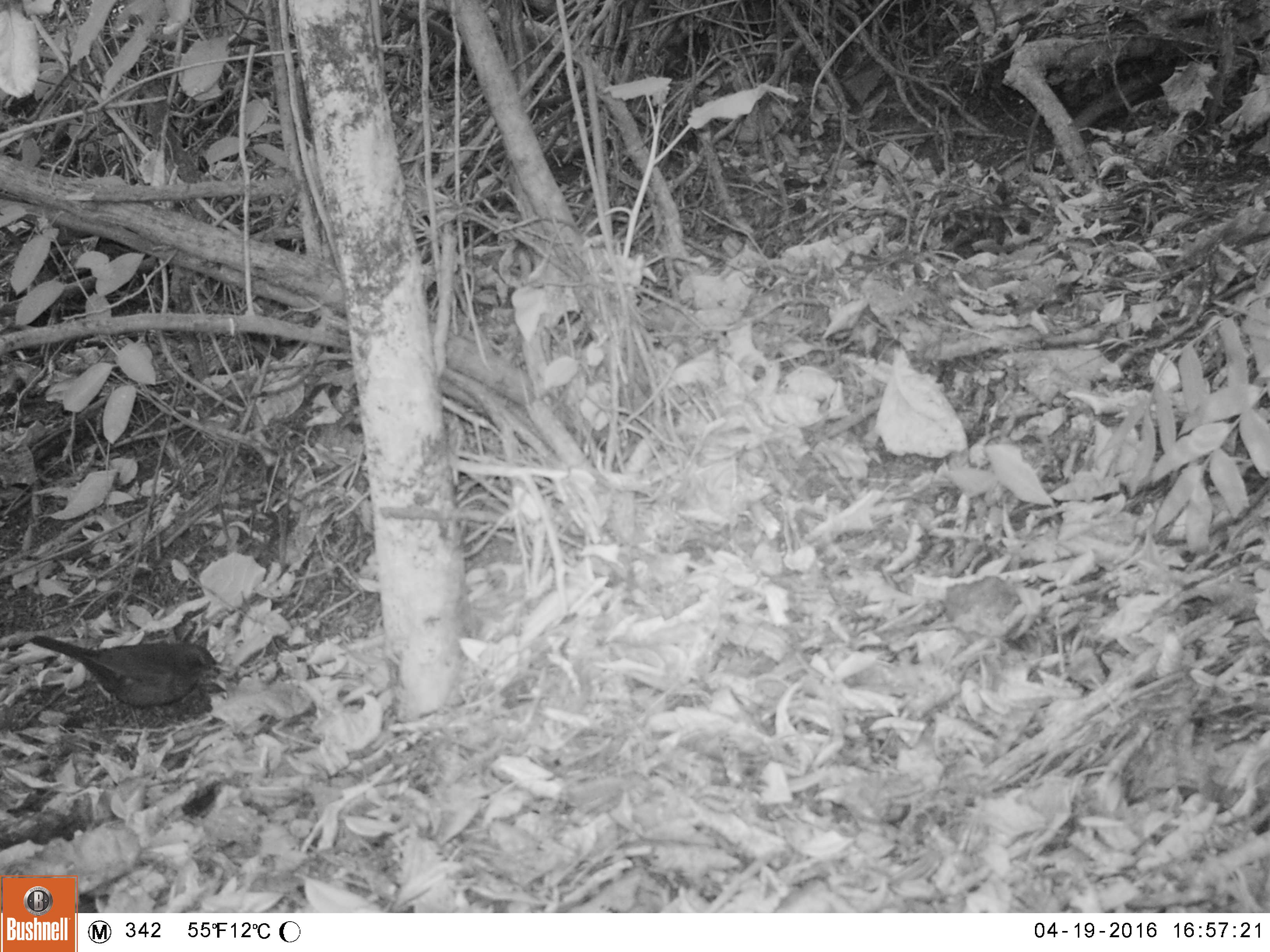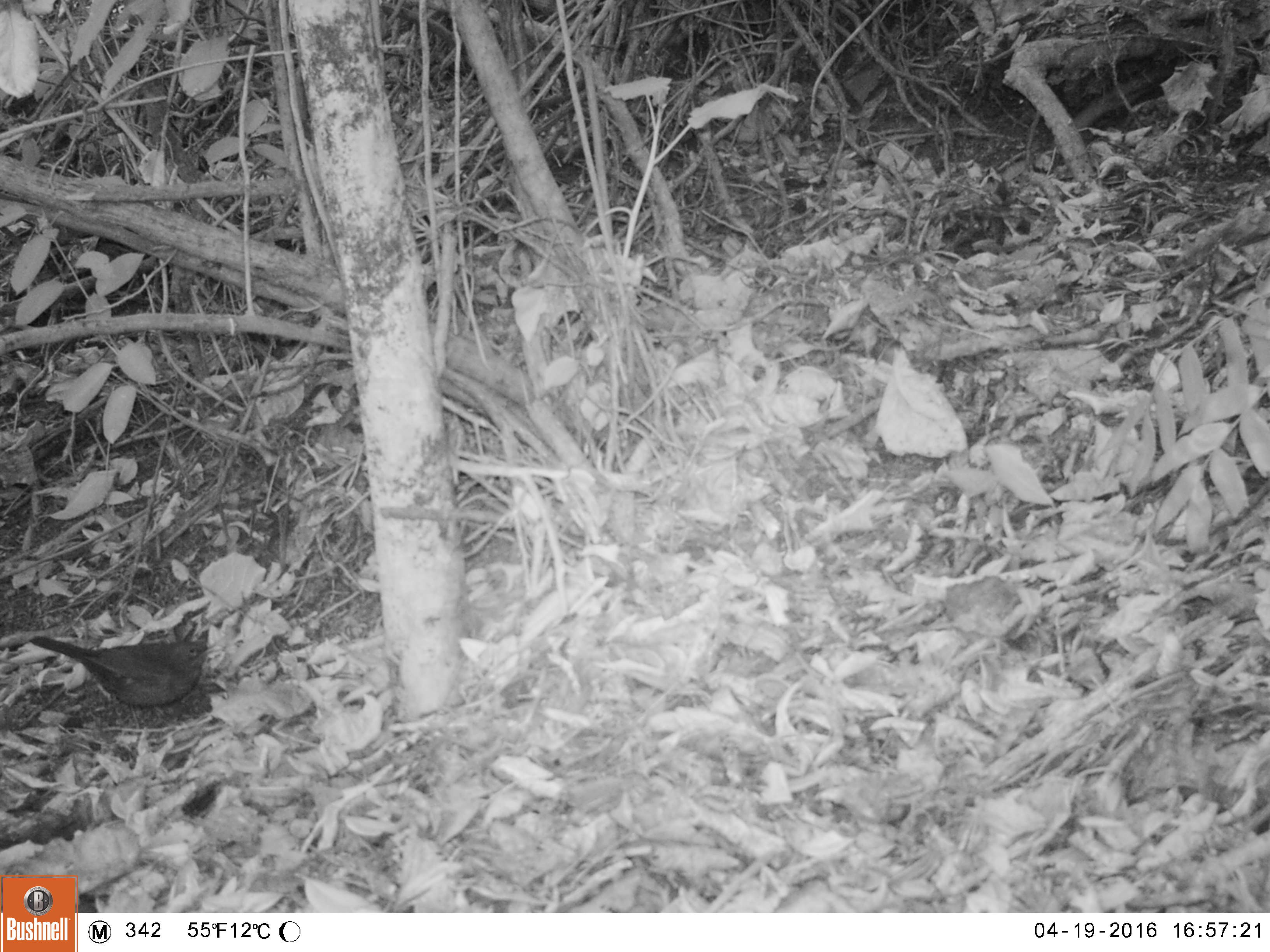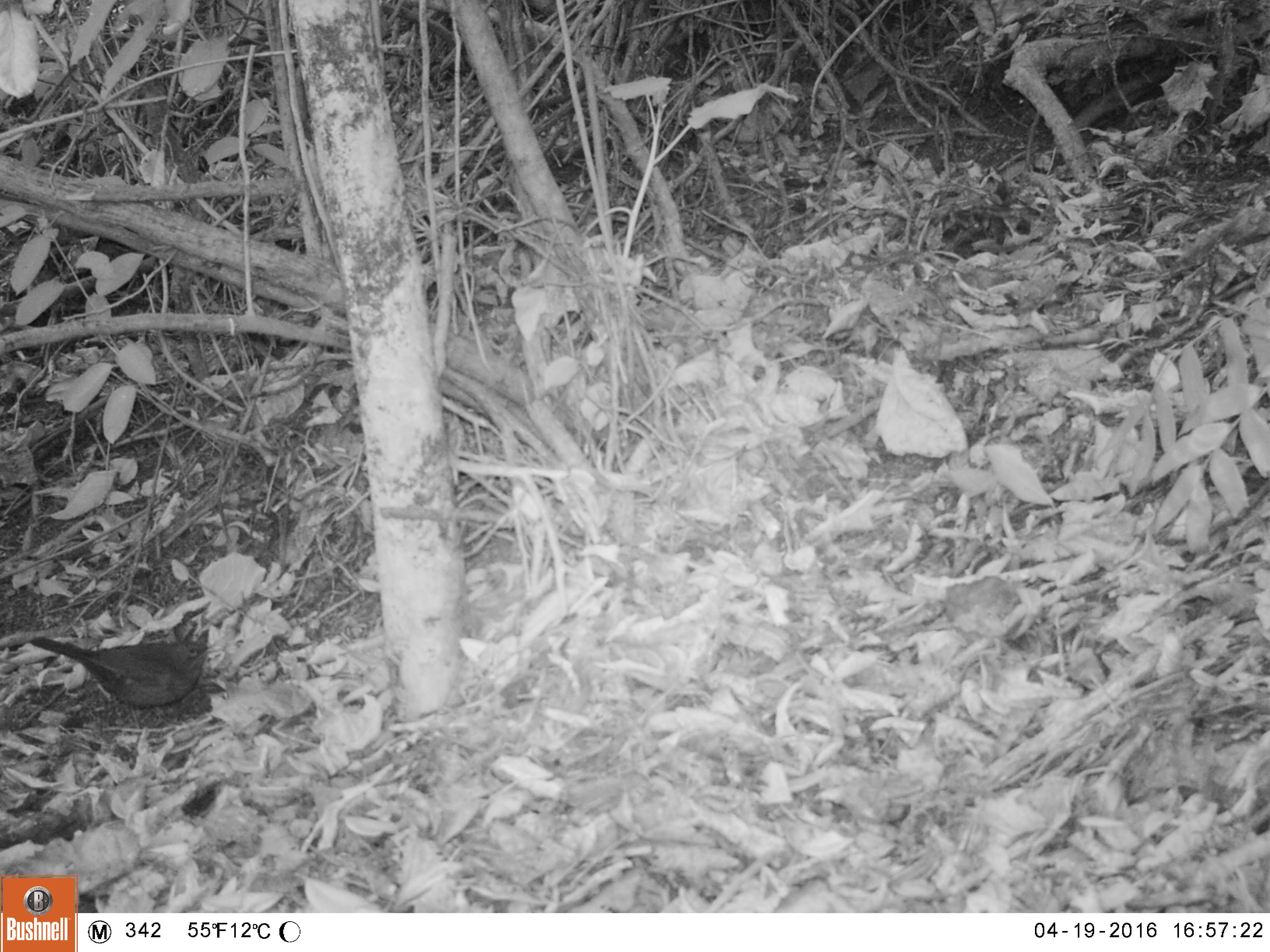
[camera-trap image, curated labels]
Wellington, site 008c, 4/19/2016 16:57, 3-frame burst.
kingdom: Animalia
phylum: Chordata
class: Aves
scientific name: Aves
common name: bird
Bird (Aves).